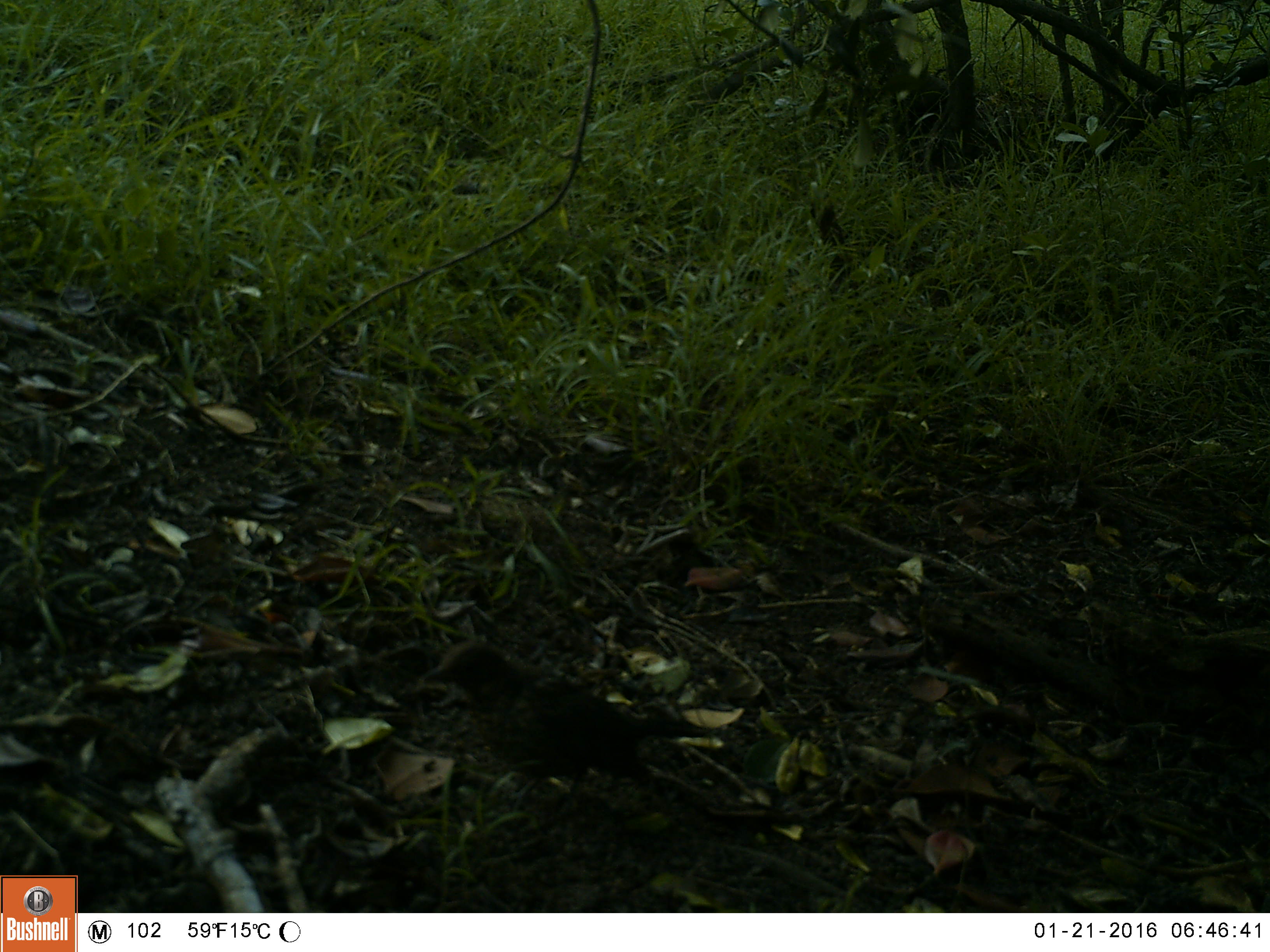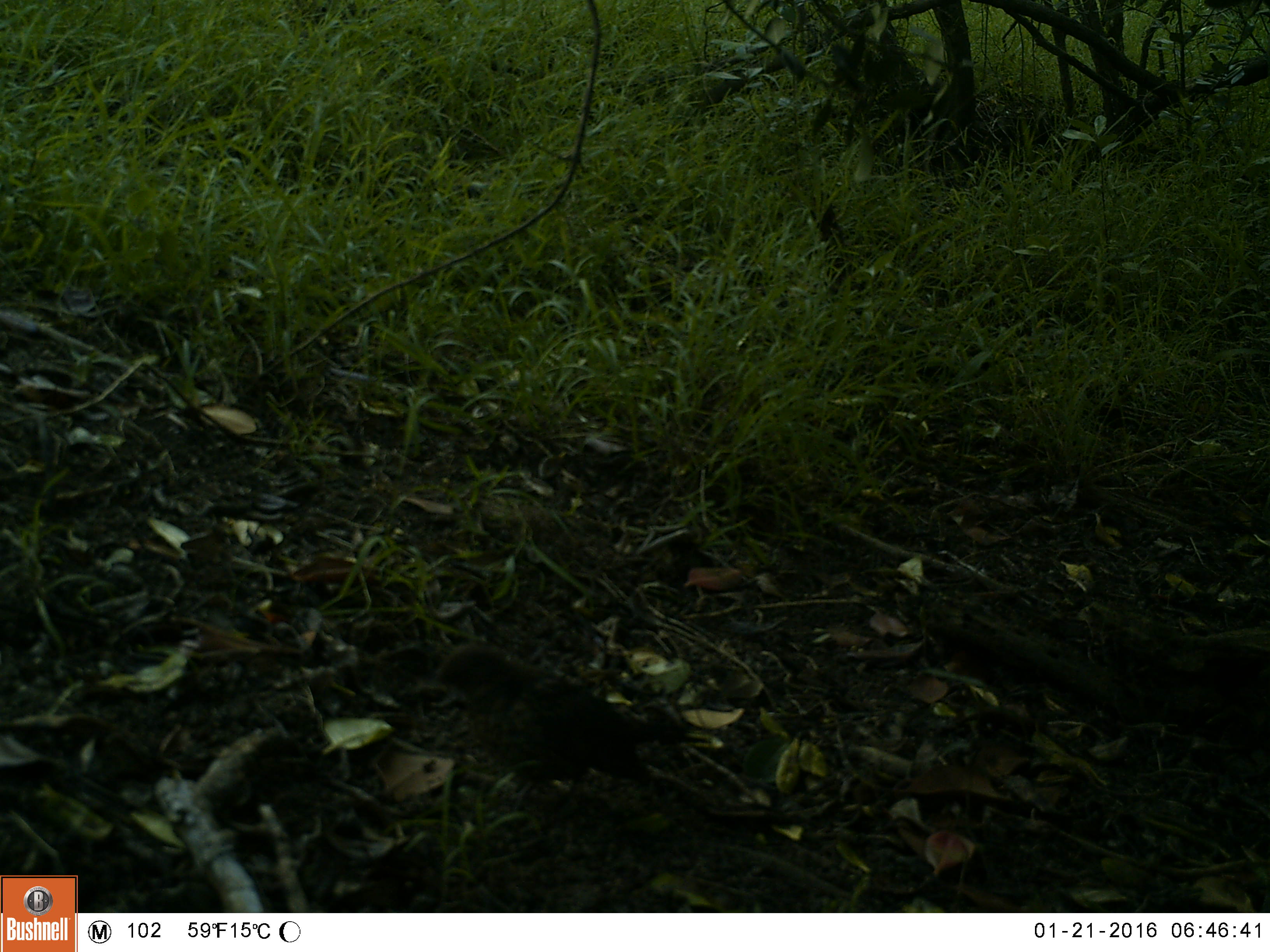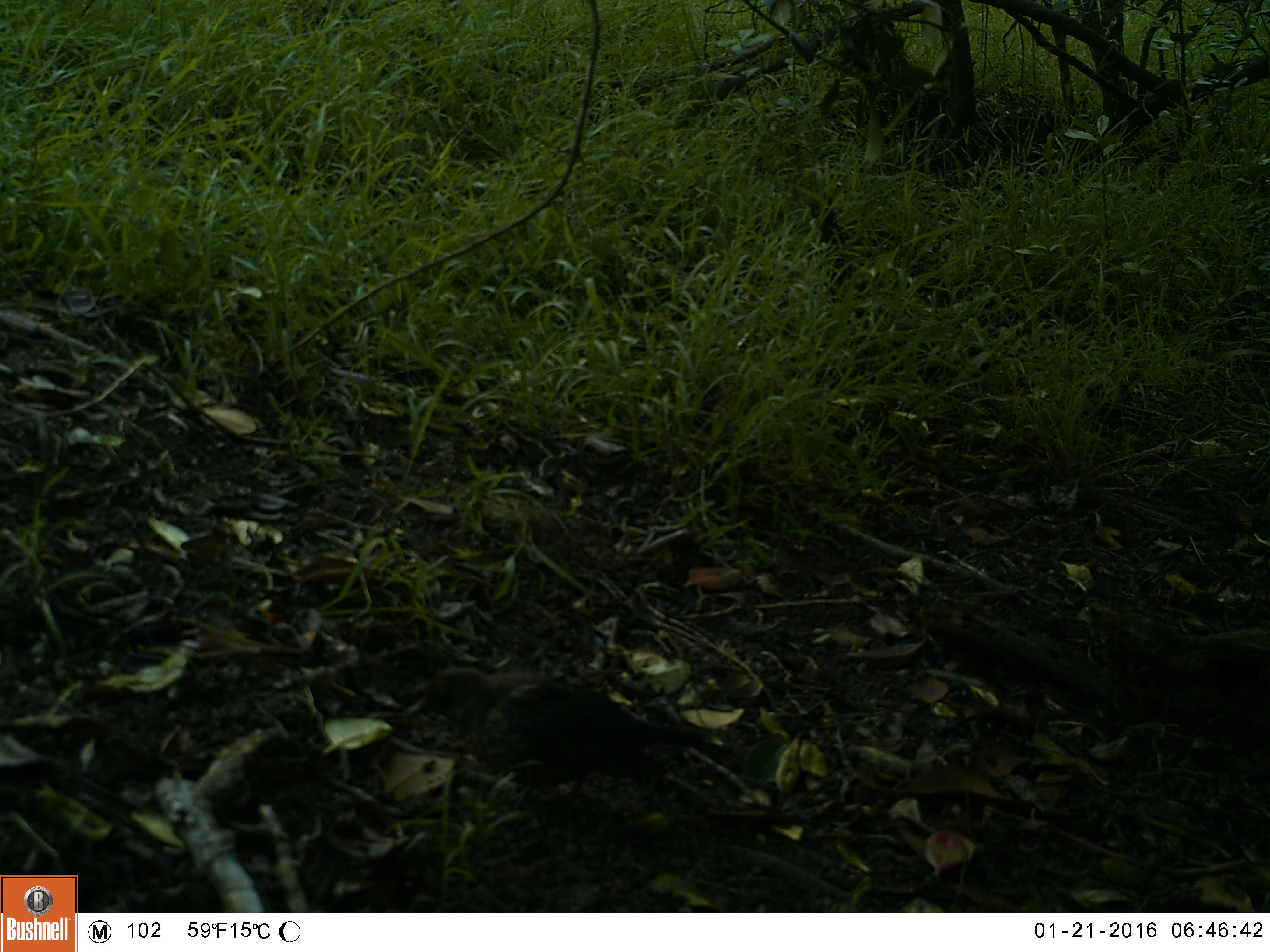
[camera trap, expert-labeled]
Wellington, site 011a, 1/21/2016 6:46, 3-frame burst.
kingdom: Animalia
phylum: Chordata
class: Aves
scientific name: Aves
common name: bird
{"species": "bird (Aves)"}